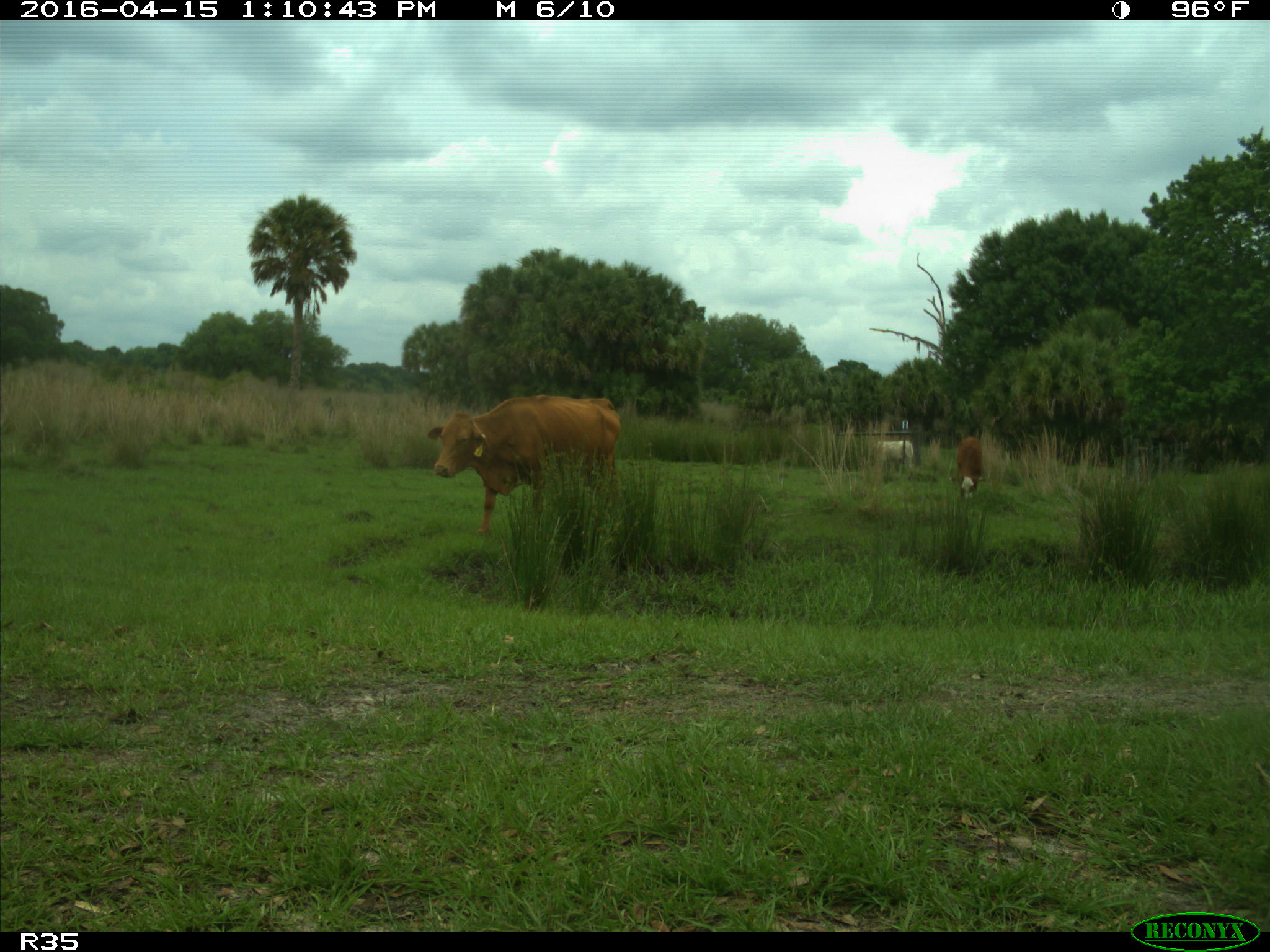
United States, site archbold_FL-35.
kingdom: Animalia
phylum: Chordata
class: Mammalia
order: Artiodactyla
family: Bovidae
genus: Bos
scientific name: Bos taurus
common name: domestic cow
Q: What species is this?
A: Bos taurus (domestic cow).